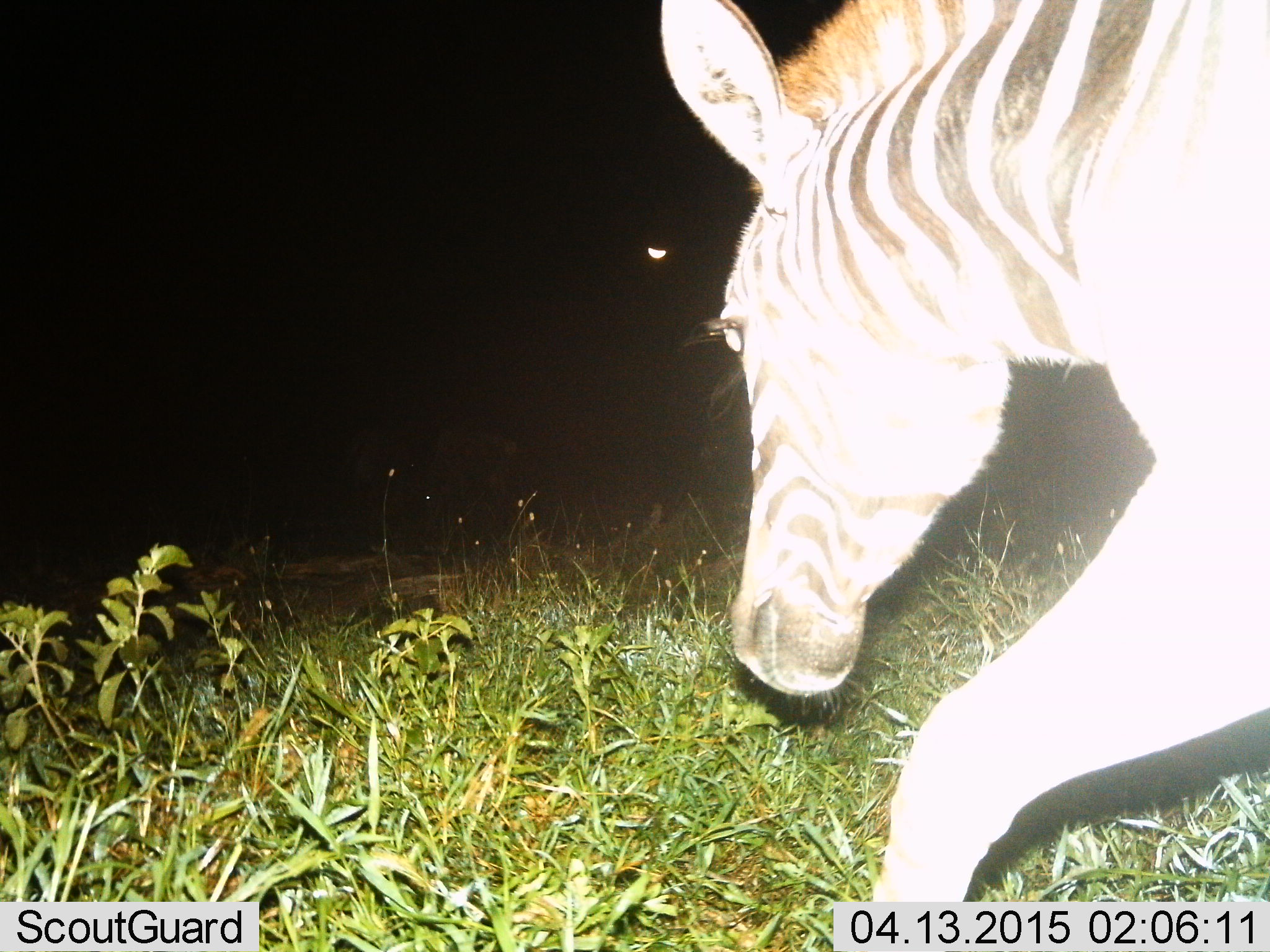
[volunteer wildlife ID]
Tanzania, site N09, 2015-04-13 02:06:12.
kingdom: Animalia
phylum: Chordata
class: Mammalia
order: Perissodactyla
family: Equidae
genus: Equus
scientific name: Equus quagga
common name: plains zebra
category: zebra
Zebra (plains zebra) (Equus quagga), count 1. Behavior (volunteer vote fractions): standing 10%, resting 0%, moving 90%, interacting 0%. Young present (vote fraction): 0%. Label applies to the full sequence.